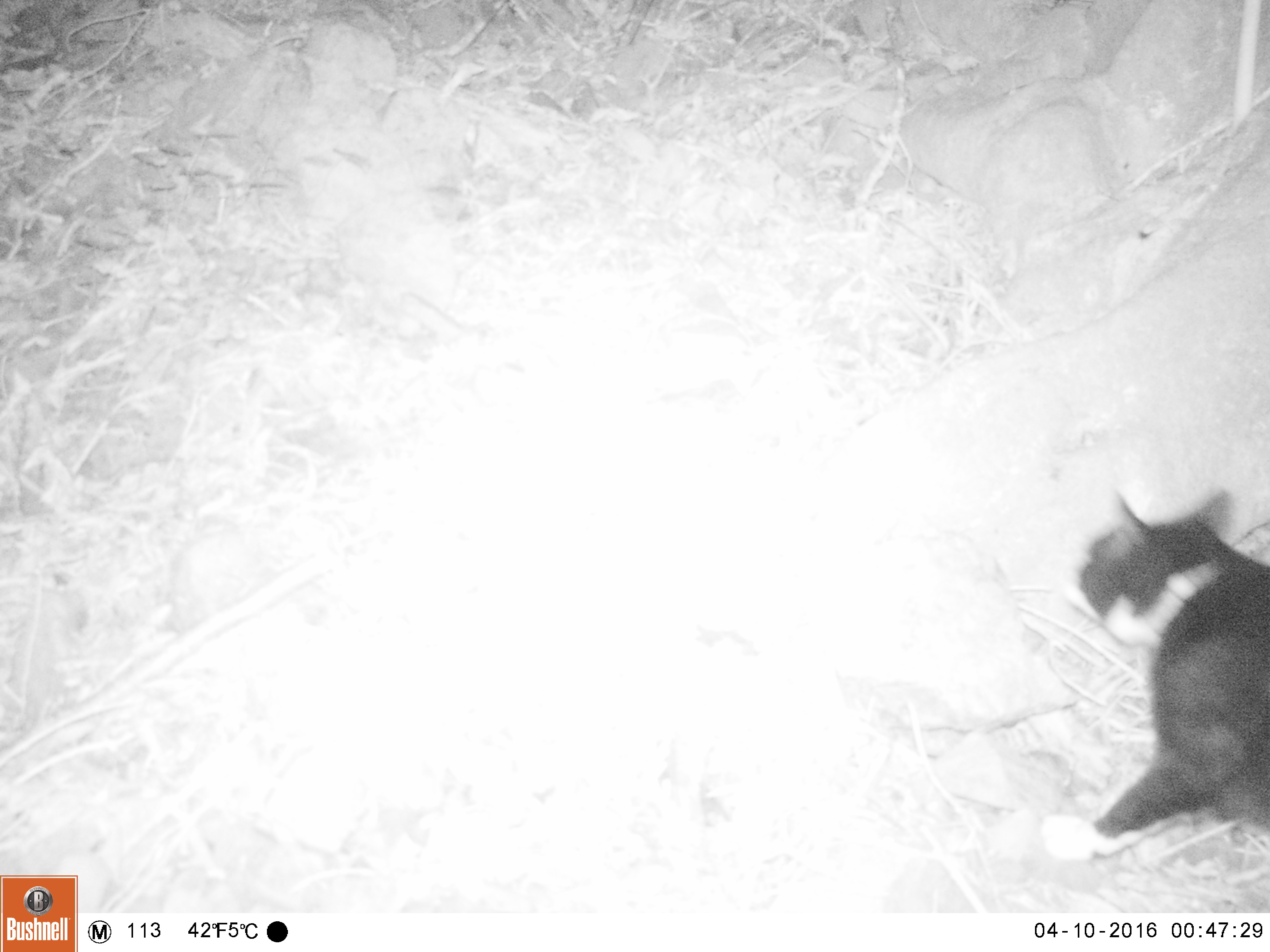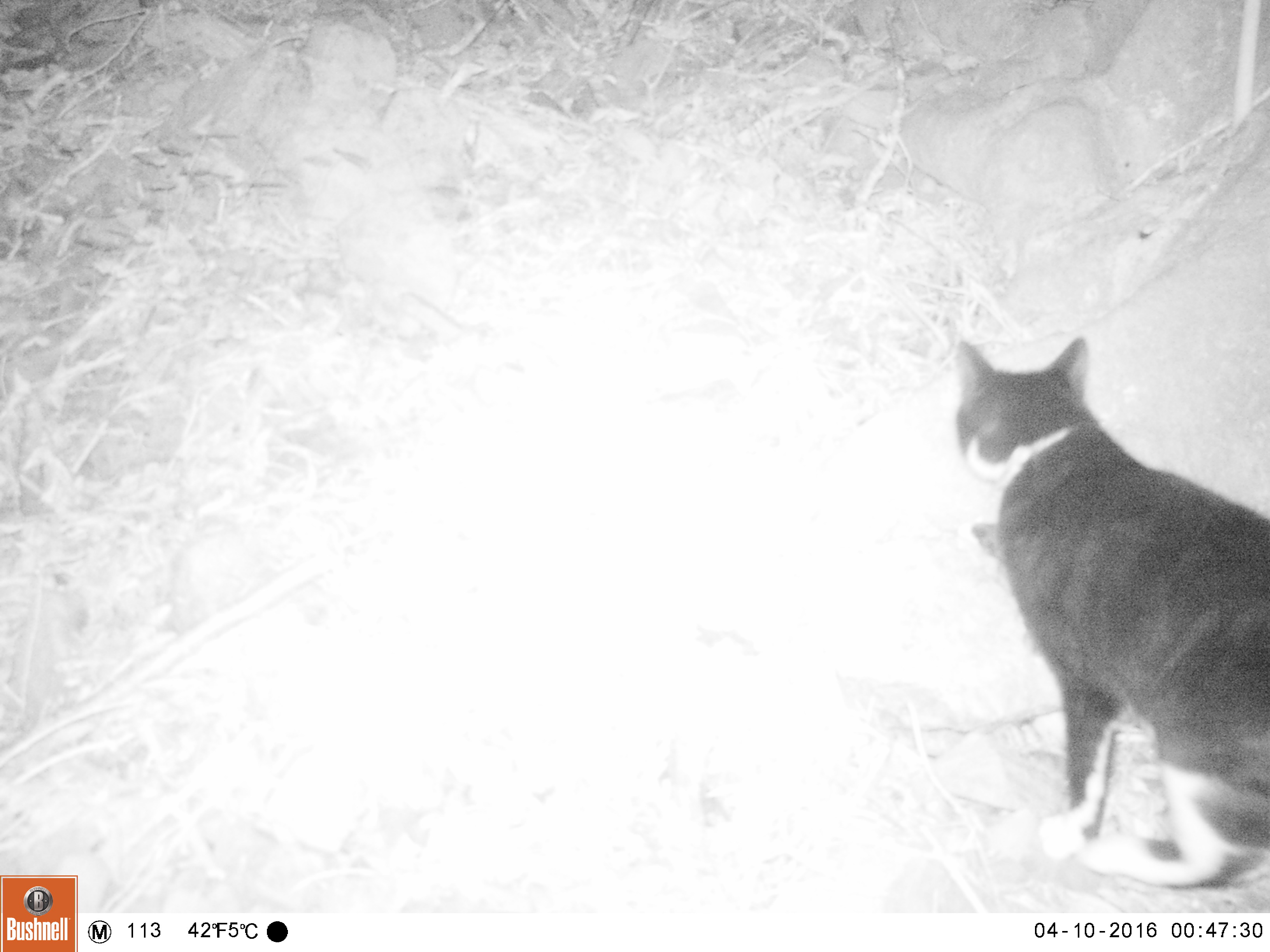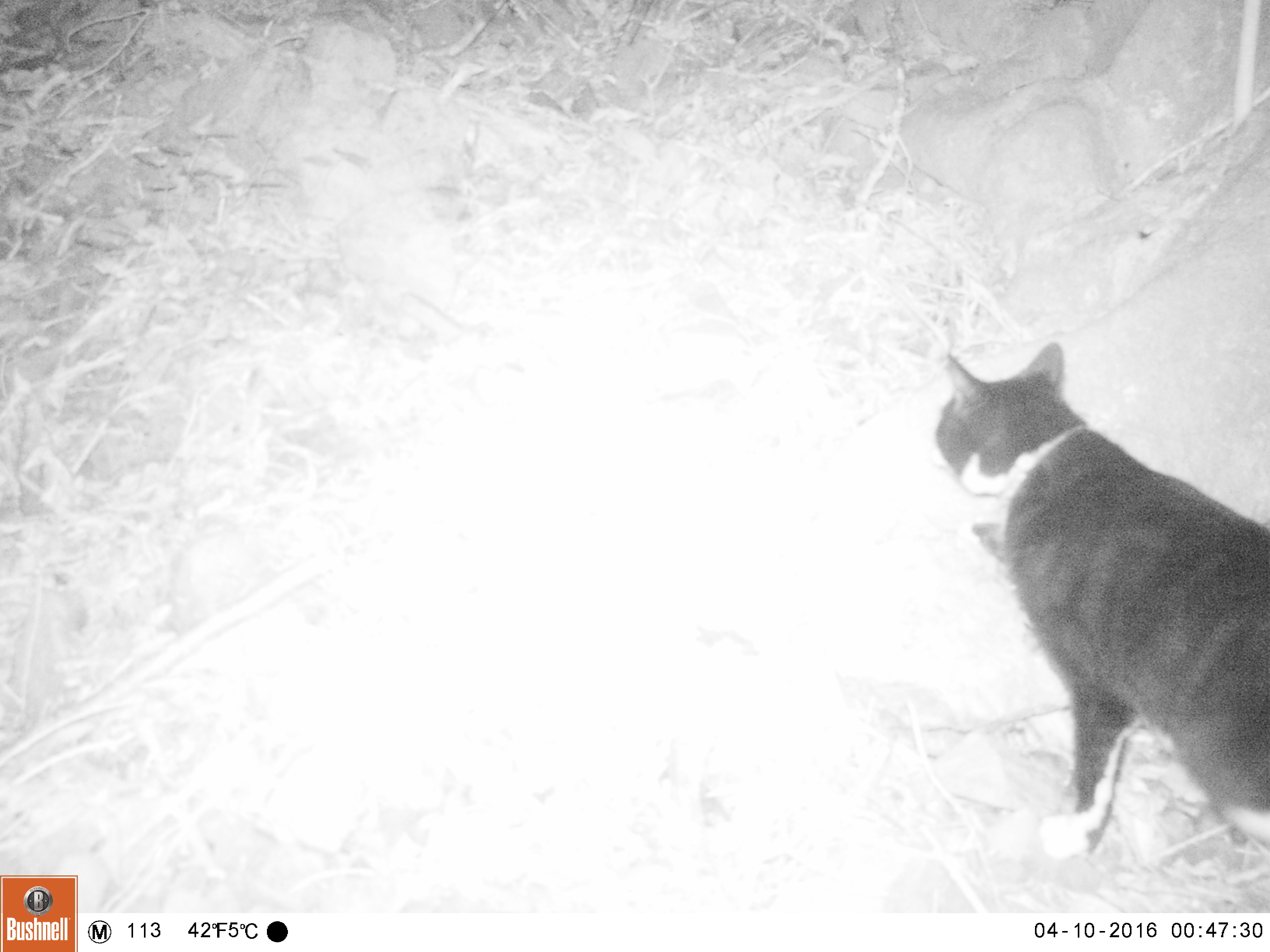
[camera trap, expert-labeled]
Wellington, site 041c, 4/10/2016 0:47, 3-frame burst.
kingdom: Animalia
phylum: Chordata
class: Mammalia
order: Carnivora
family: Felidae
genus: Felis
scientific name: Felis catus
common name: cat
Cat (Felis catus).